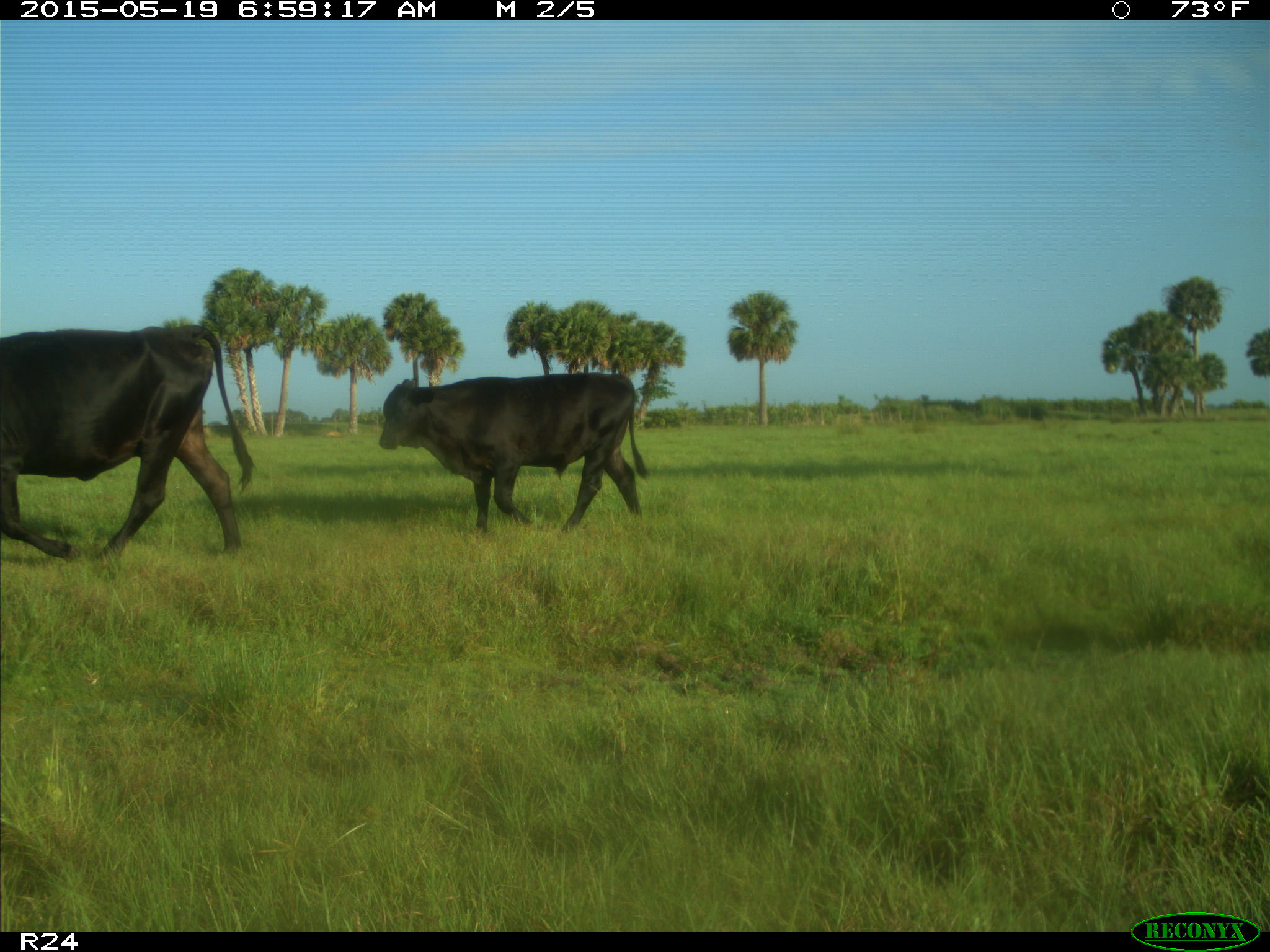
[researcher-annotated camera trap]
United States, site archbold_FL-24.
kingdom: Animalia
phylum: Chordata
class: Mammalia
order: Artiodactyla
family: Bovidae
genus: Bos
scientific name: Bos taurus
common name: domestic cow